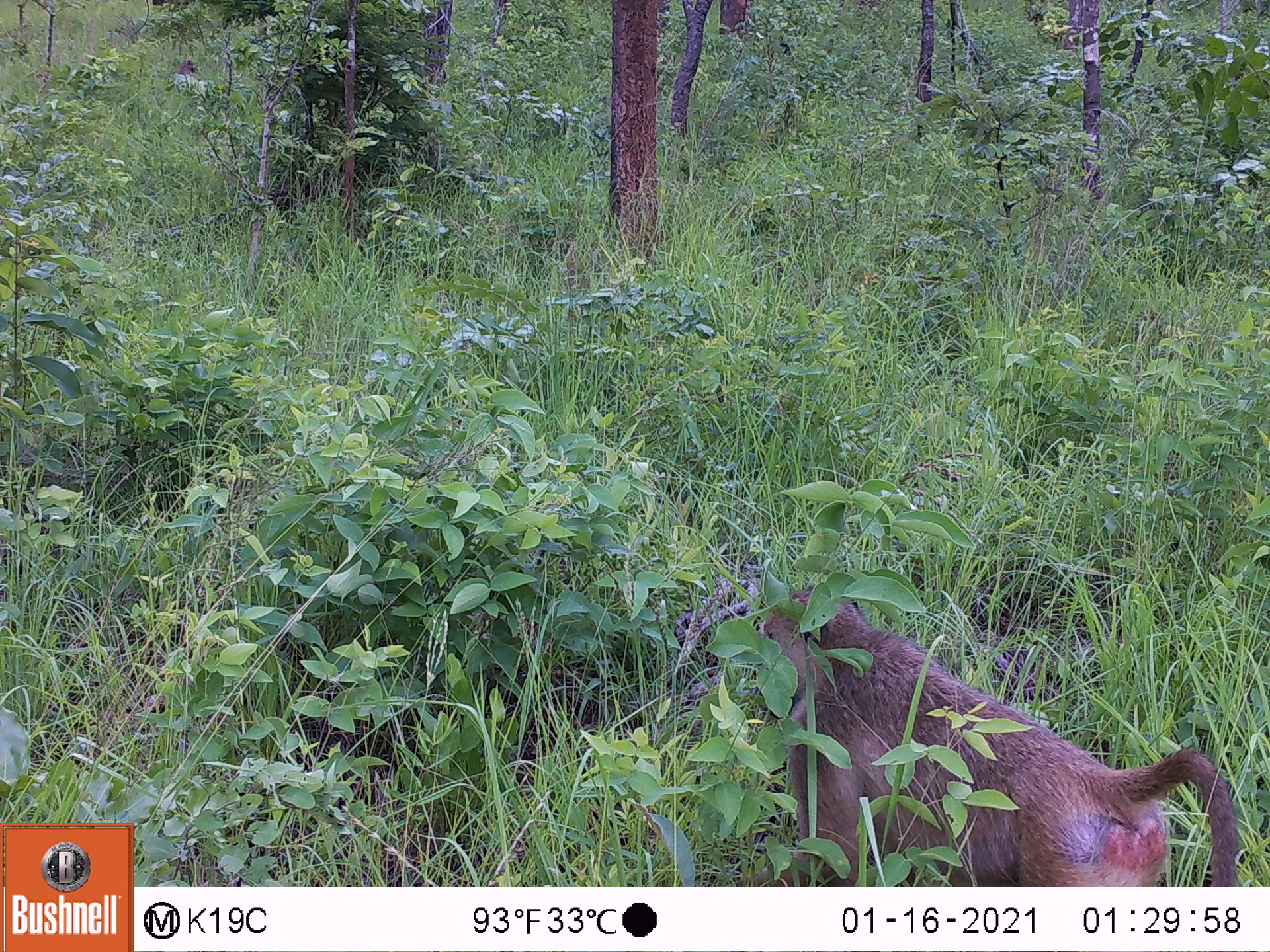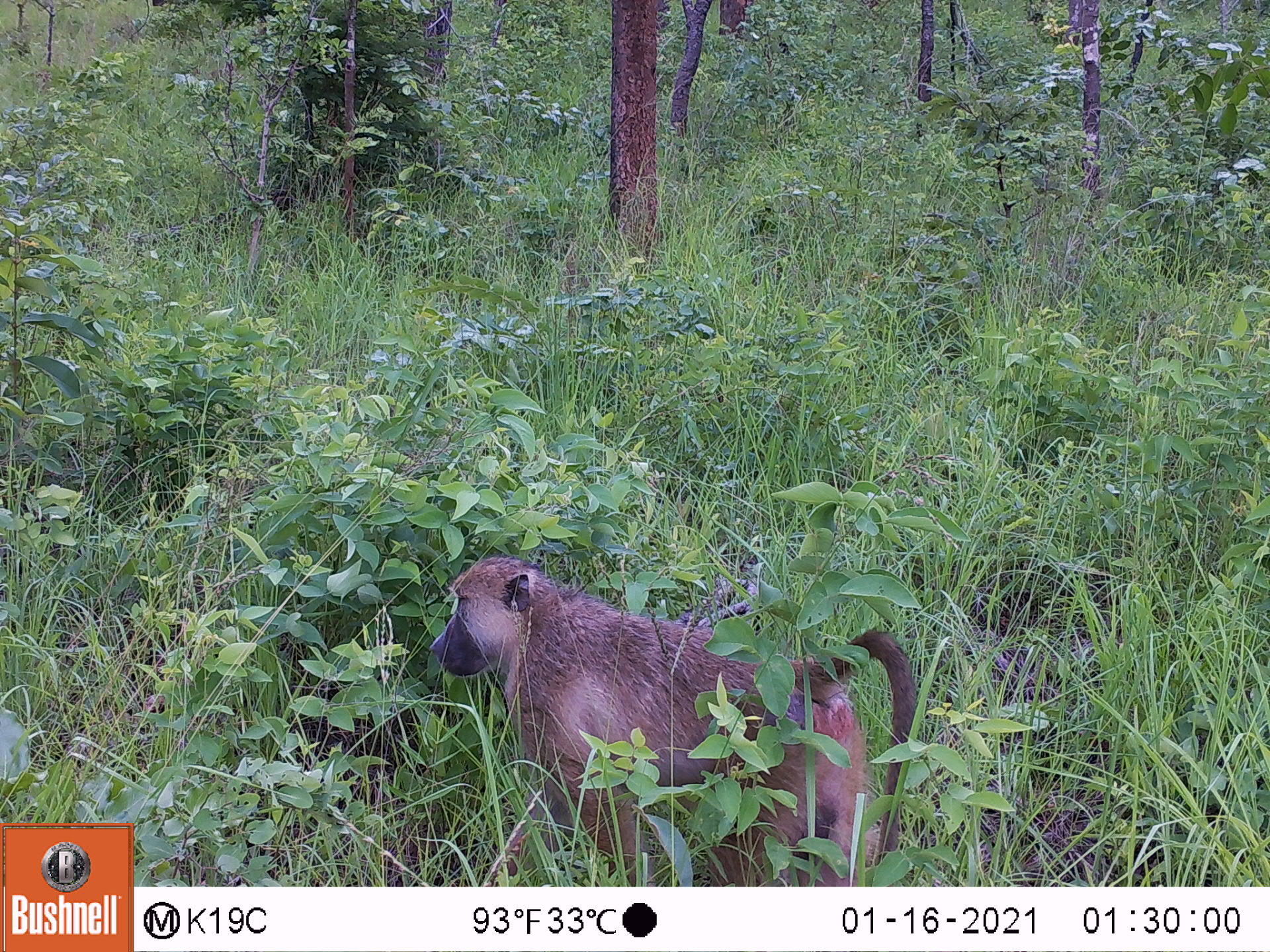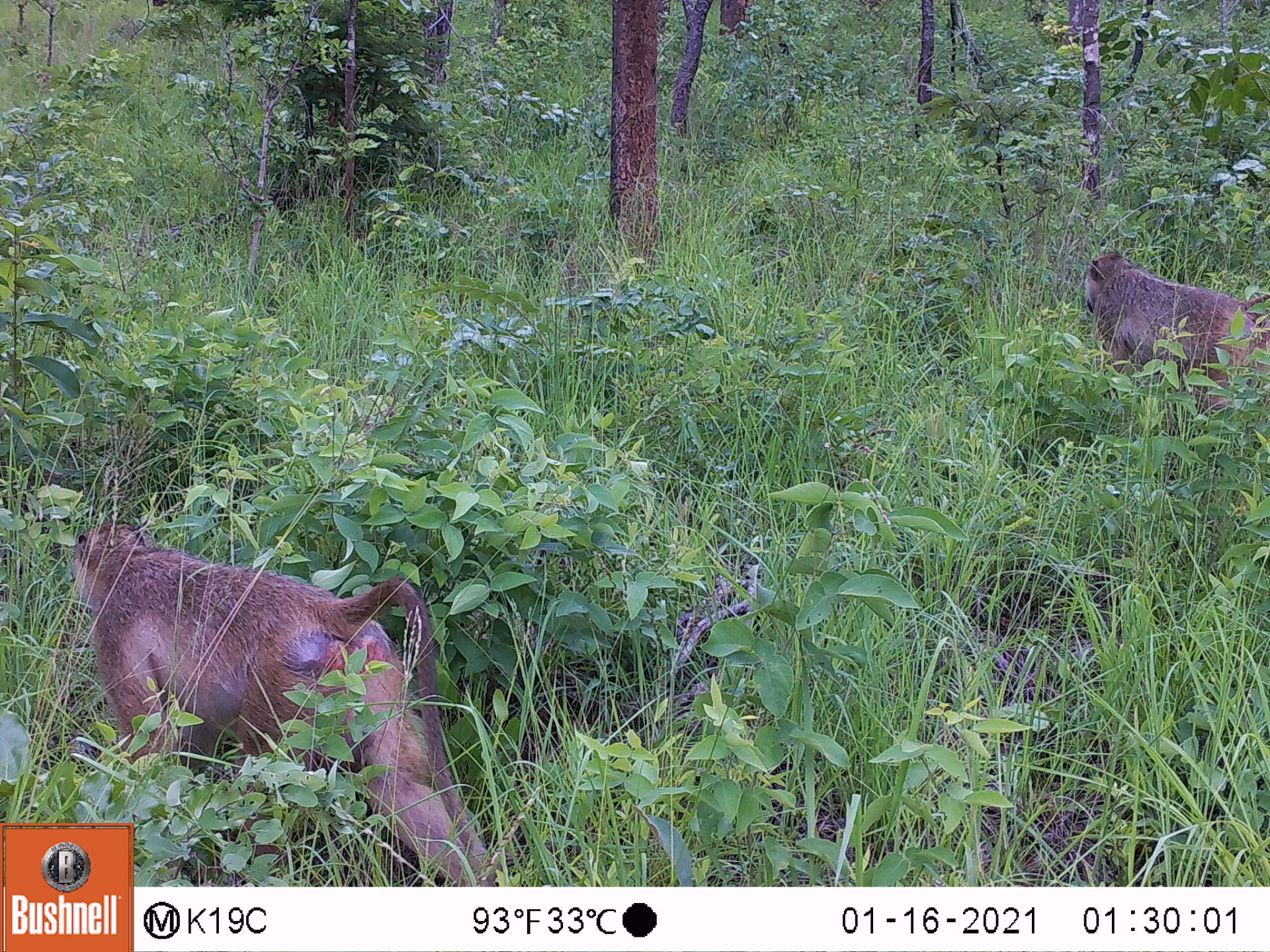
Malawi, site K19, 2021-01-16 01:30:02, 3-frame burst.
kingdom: Animalia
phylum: Chordata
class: Mammalia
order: Primates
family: Cercopithecidae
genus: Papio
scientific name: Papio cynocephalus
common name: yellow baboon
Yellow baboon (Papio cynocephalus), count 1.